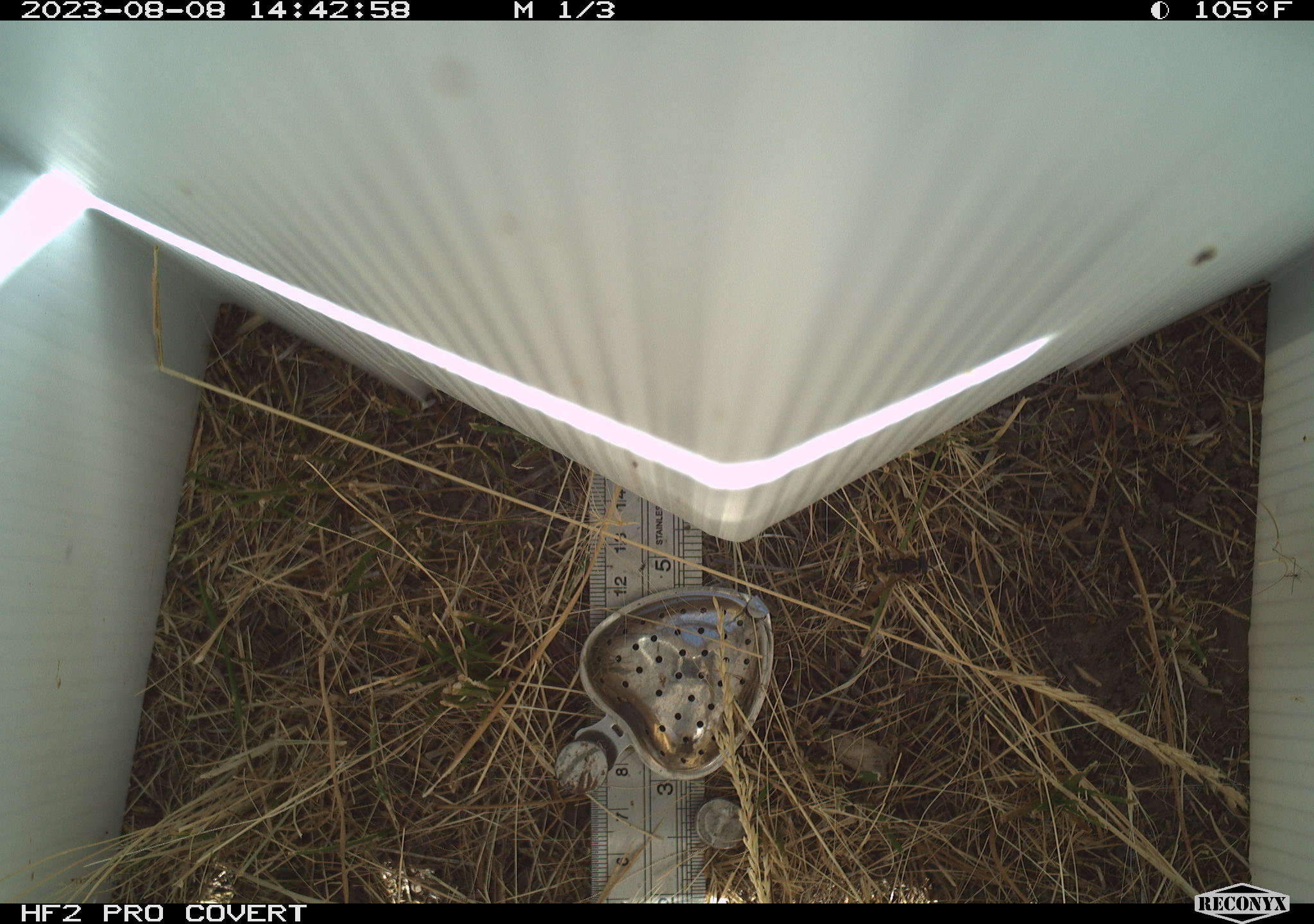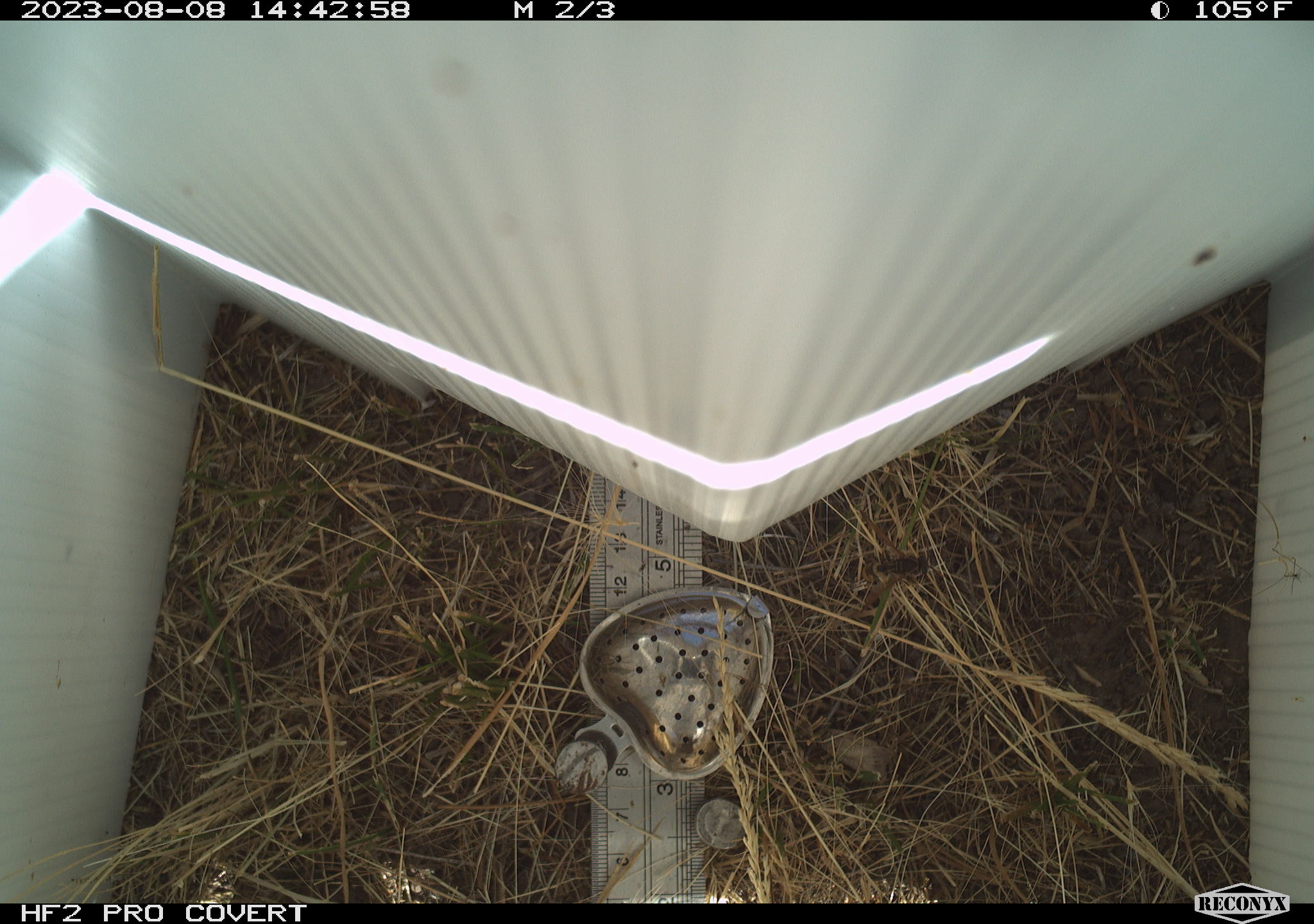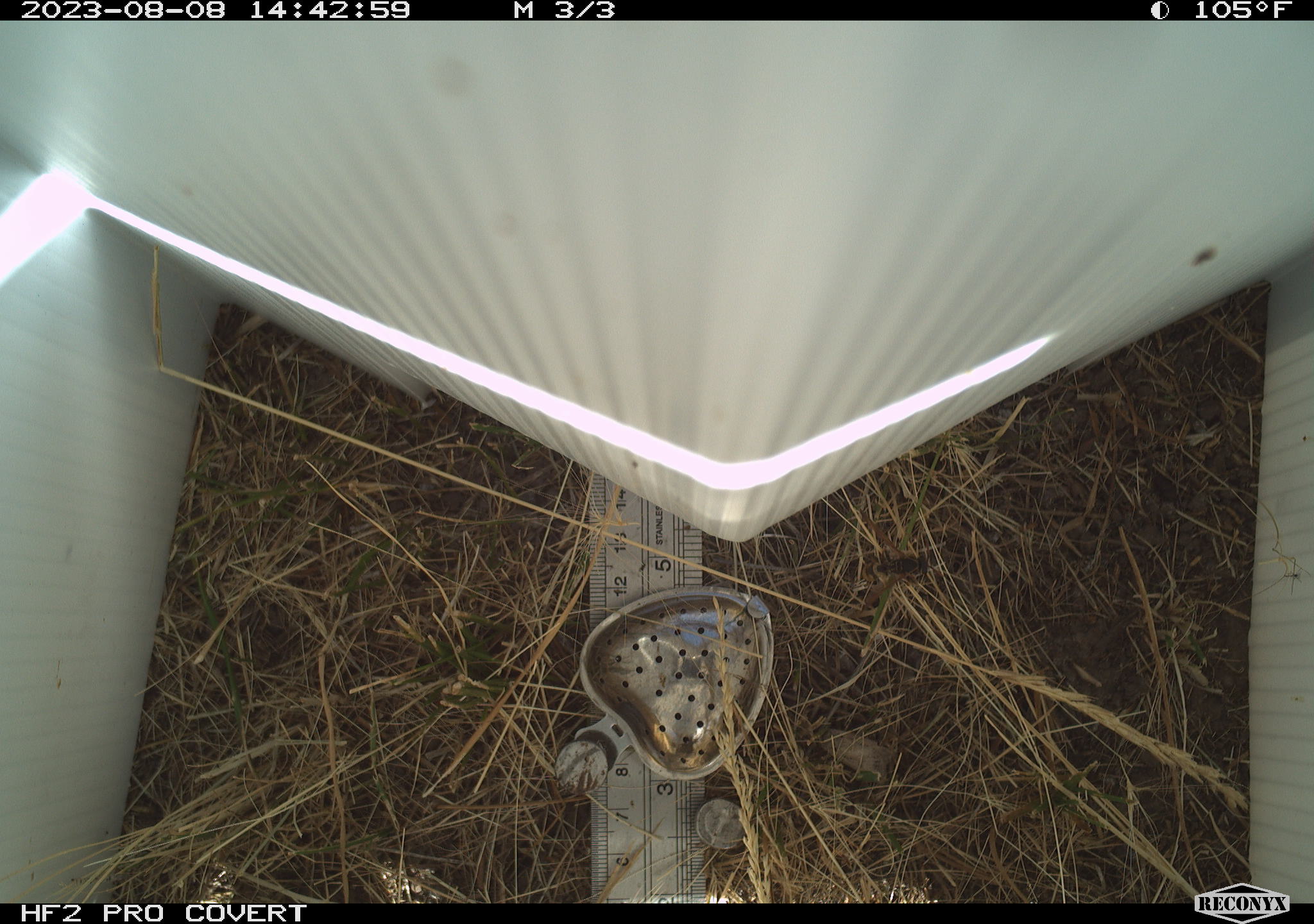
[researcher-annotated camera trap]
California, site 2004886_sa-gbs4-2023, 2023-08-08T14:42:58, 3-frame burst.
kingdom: Animalia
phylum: Arthropoda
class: Insecta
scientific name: Insecta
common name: insect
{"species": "insect (Insecta)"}